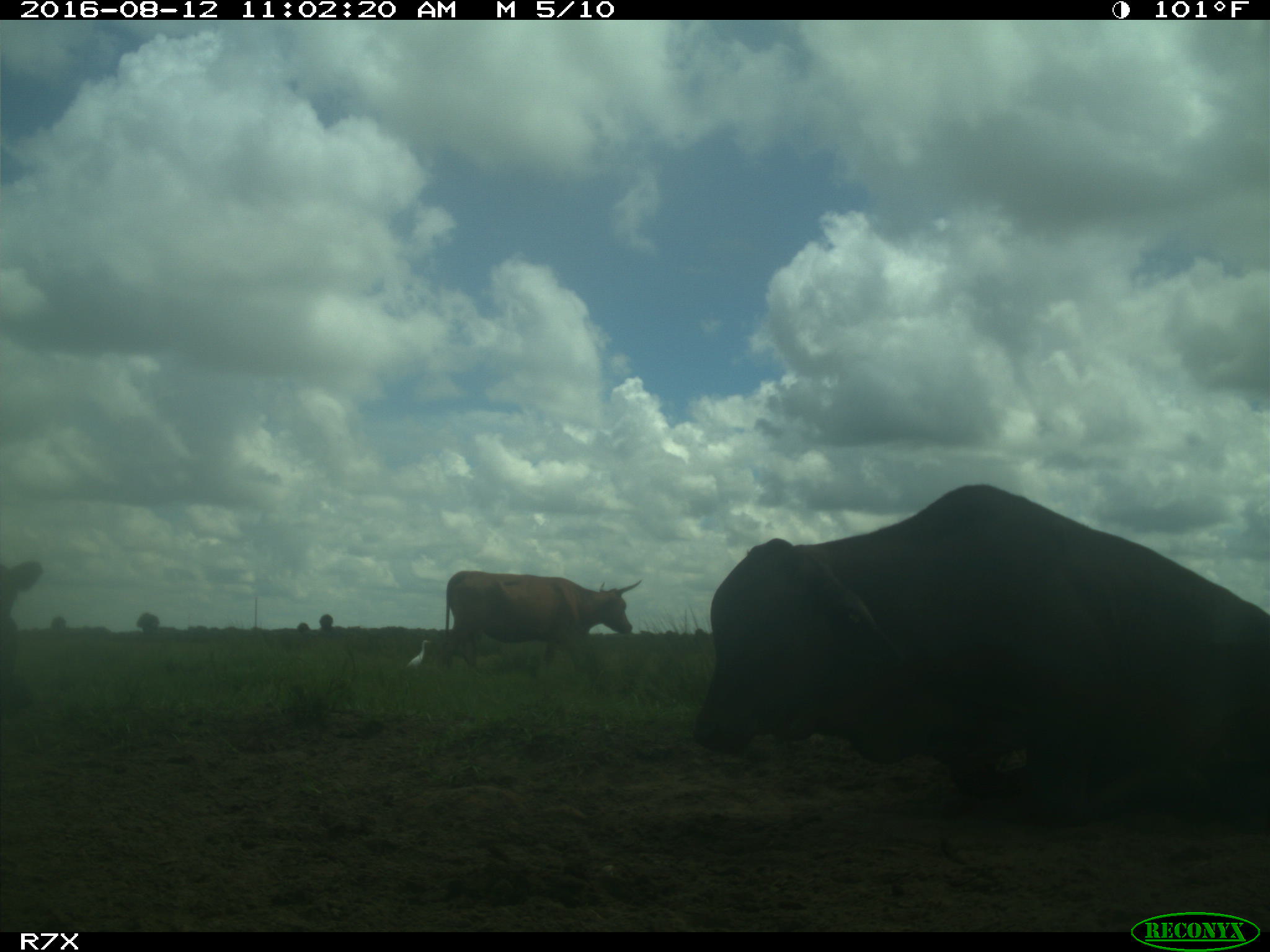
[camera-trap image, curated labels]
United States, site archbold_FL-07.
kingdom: Animalia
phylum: Chordata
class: Mammalia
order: Artiodactyla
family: Bovidae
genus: Bos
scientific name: Bos taurus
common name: domestic cow